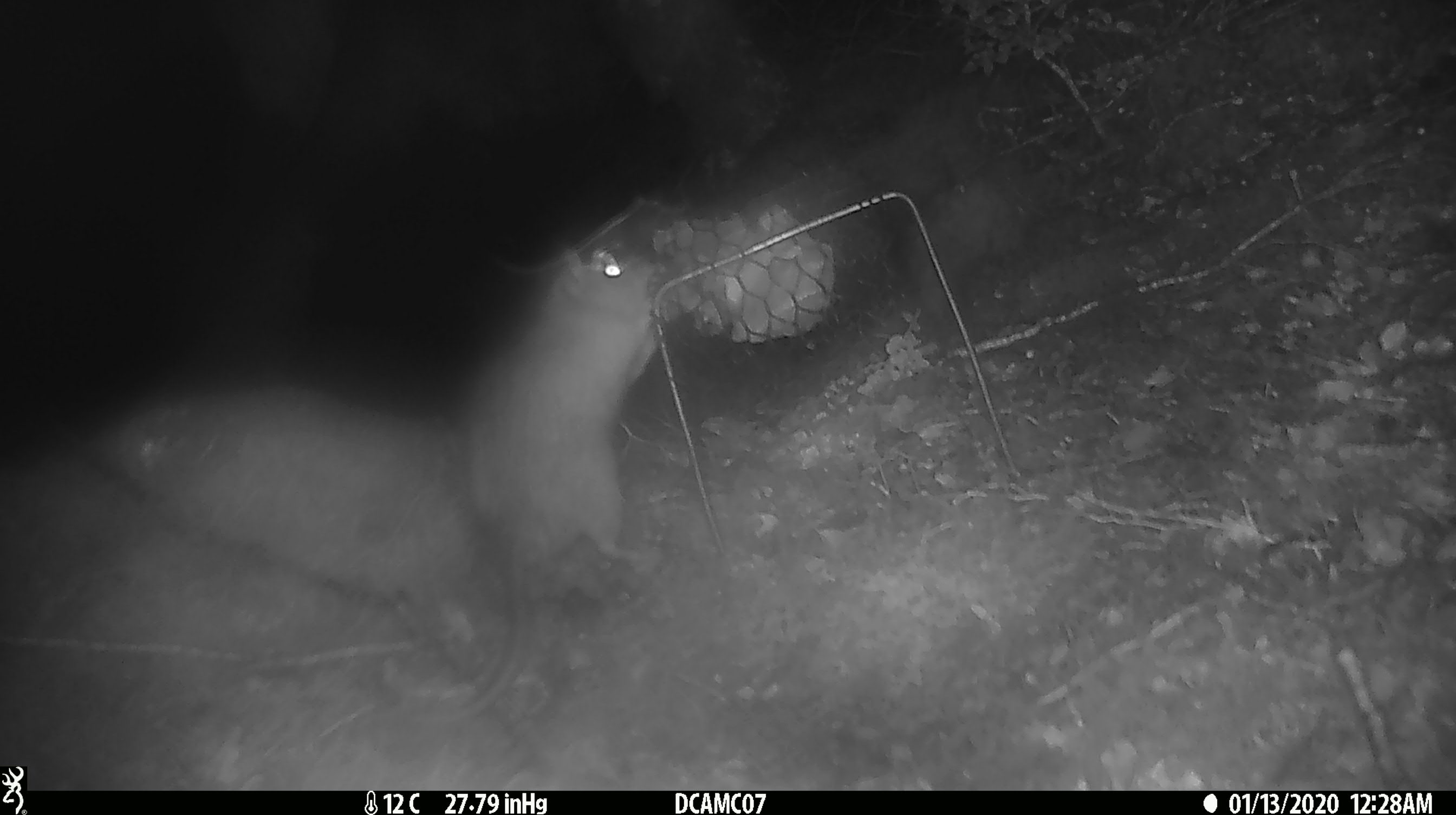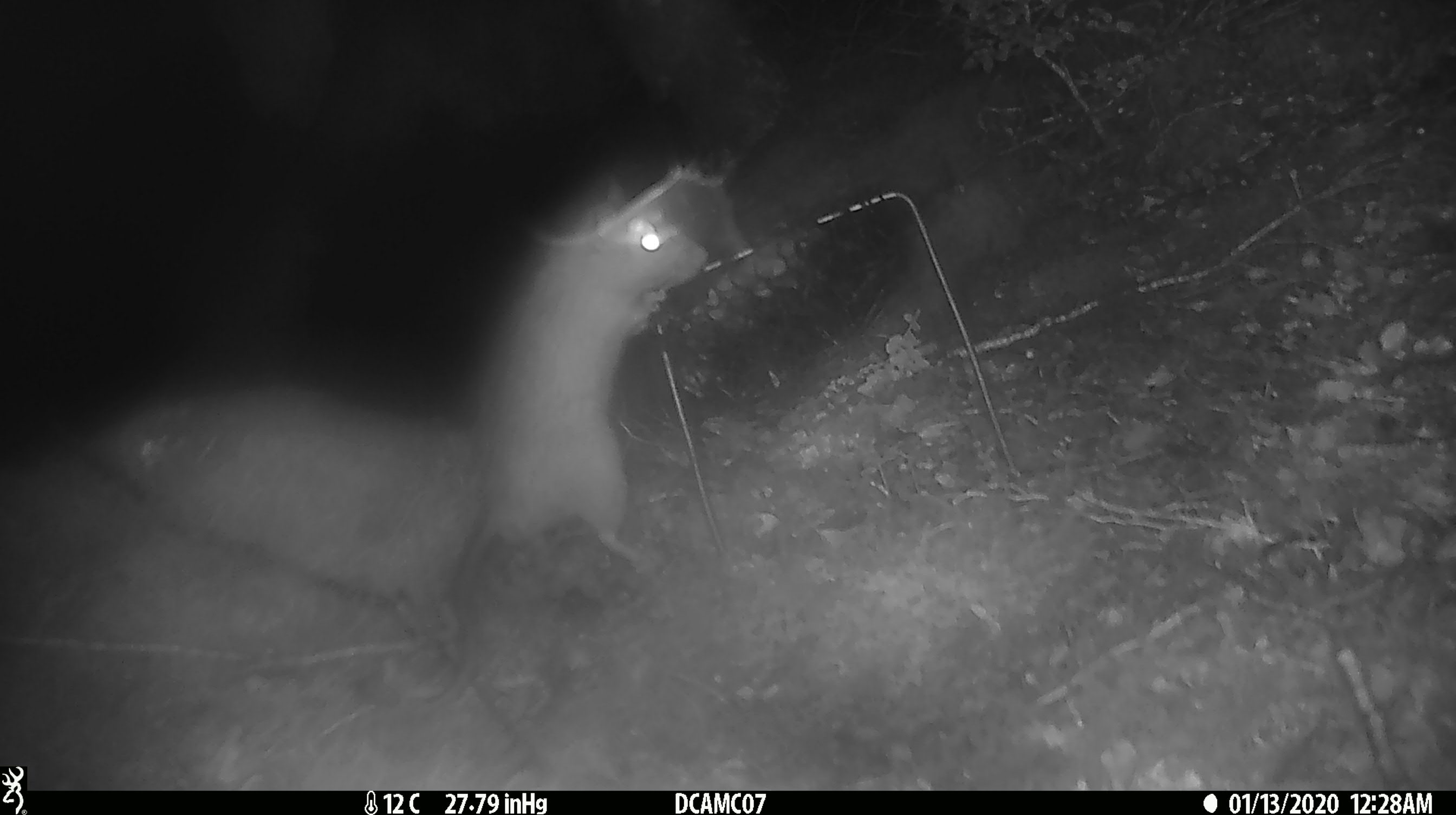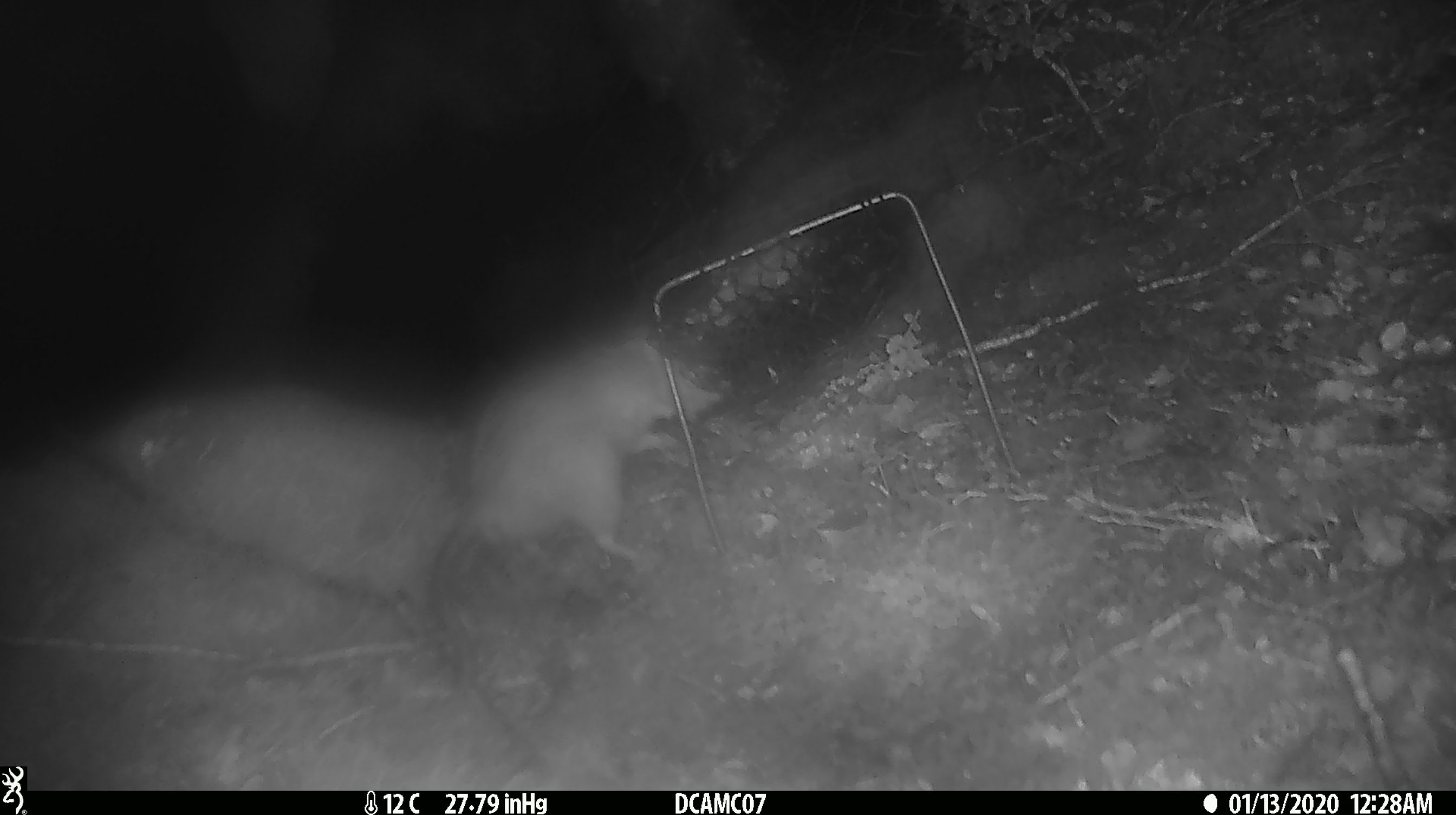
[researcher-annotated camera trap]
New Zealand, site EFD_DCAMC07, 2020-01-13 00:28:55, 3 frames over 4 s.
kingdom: Animalia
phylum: Chordata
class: Mammalia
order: Rodentia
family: Muridae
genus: Rattus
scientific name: Rattus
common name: rat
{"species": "rat (Rattus)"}